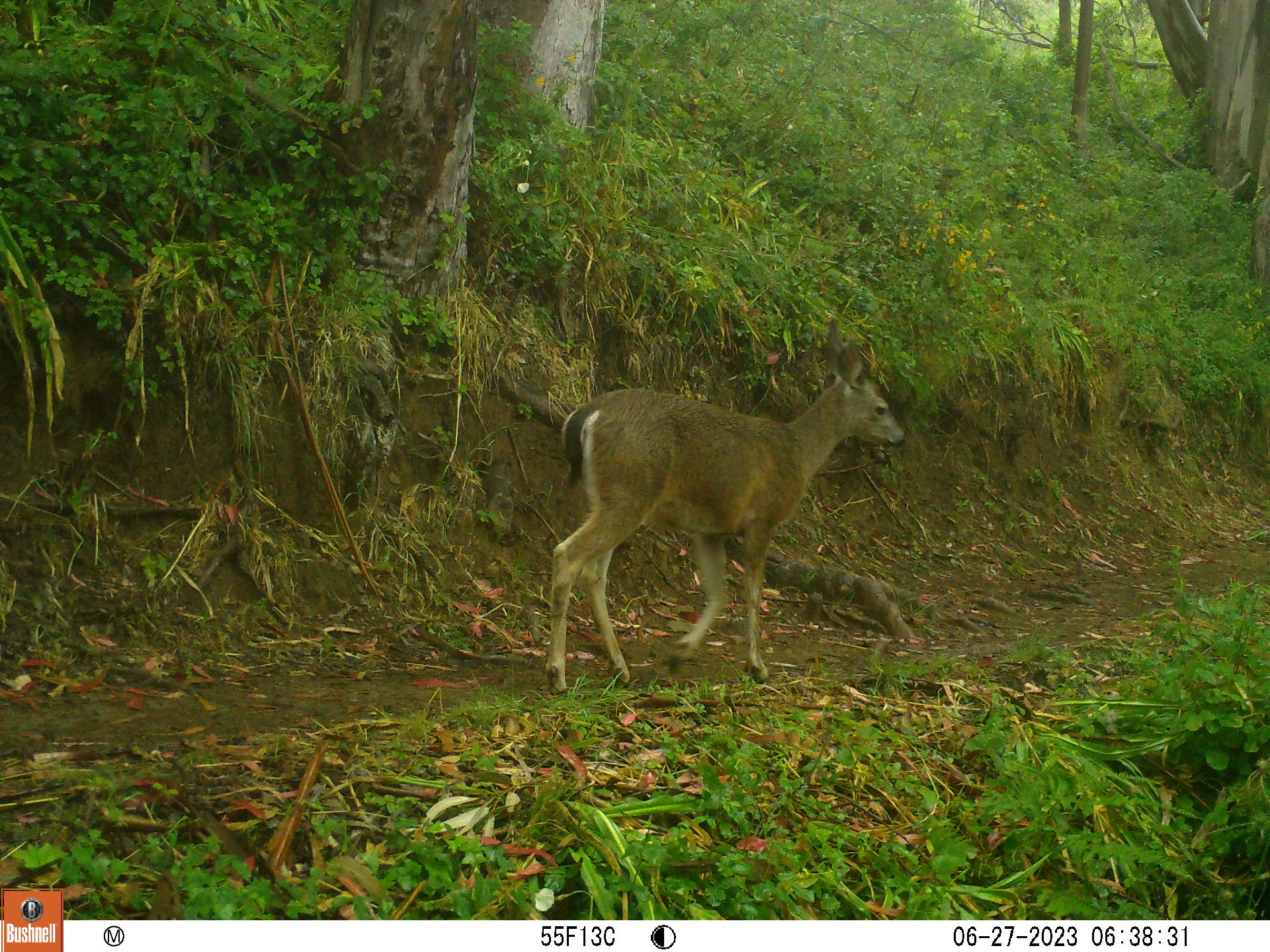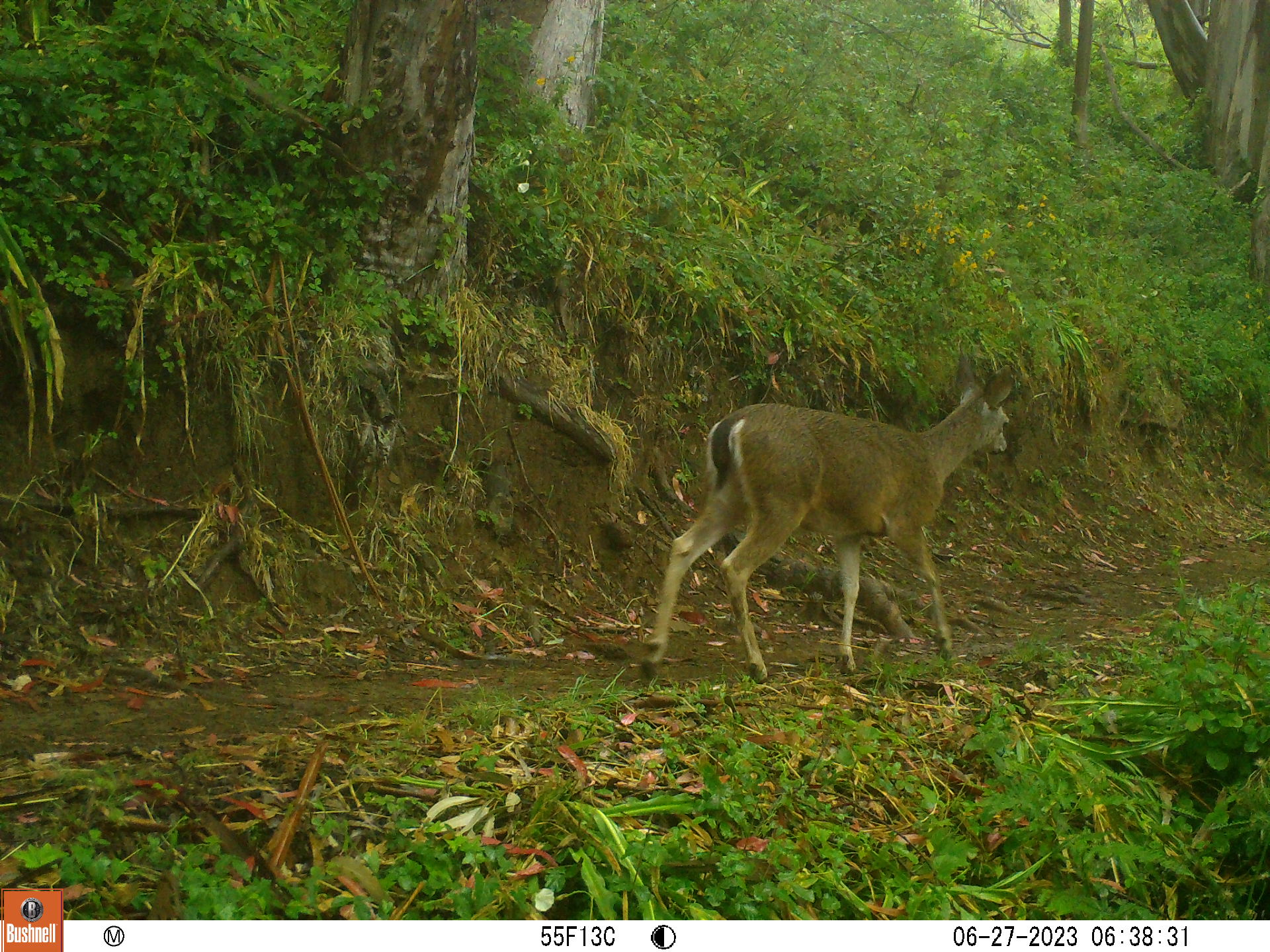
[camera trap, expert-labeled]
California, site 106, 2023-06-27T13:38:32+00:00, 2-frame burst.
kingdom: Animalia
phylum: Chordata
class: Mammalia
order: Artiodactyla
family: Cervidae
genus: Odocoileus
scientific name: Odocoileus hemionus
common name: mule deer